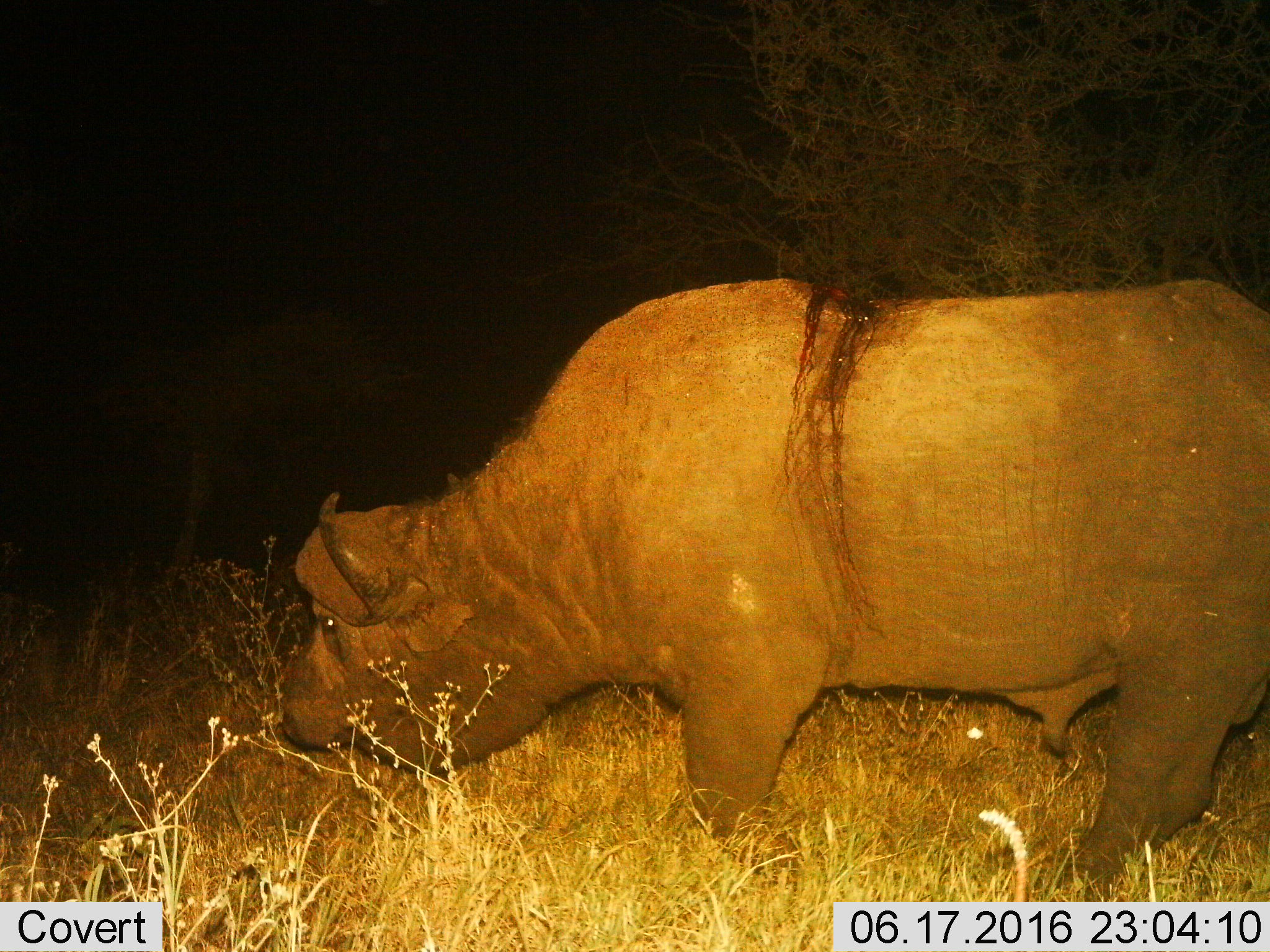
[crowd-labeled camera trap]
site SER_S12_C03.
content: unidentified animal